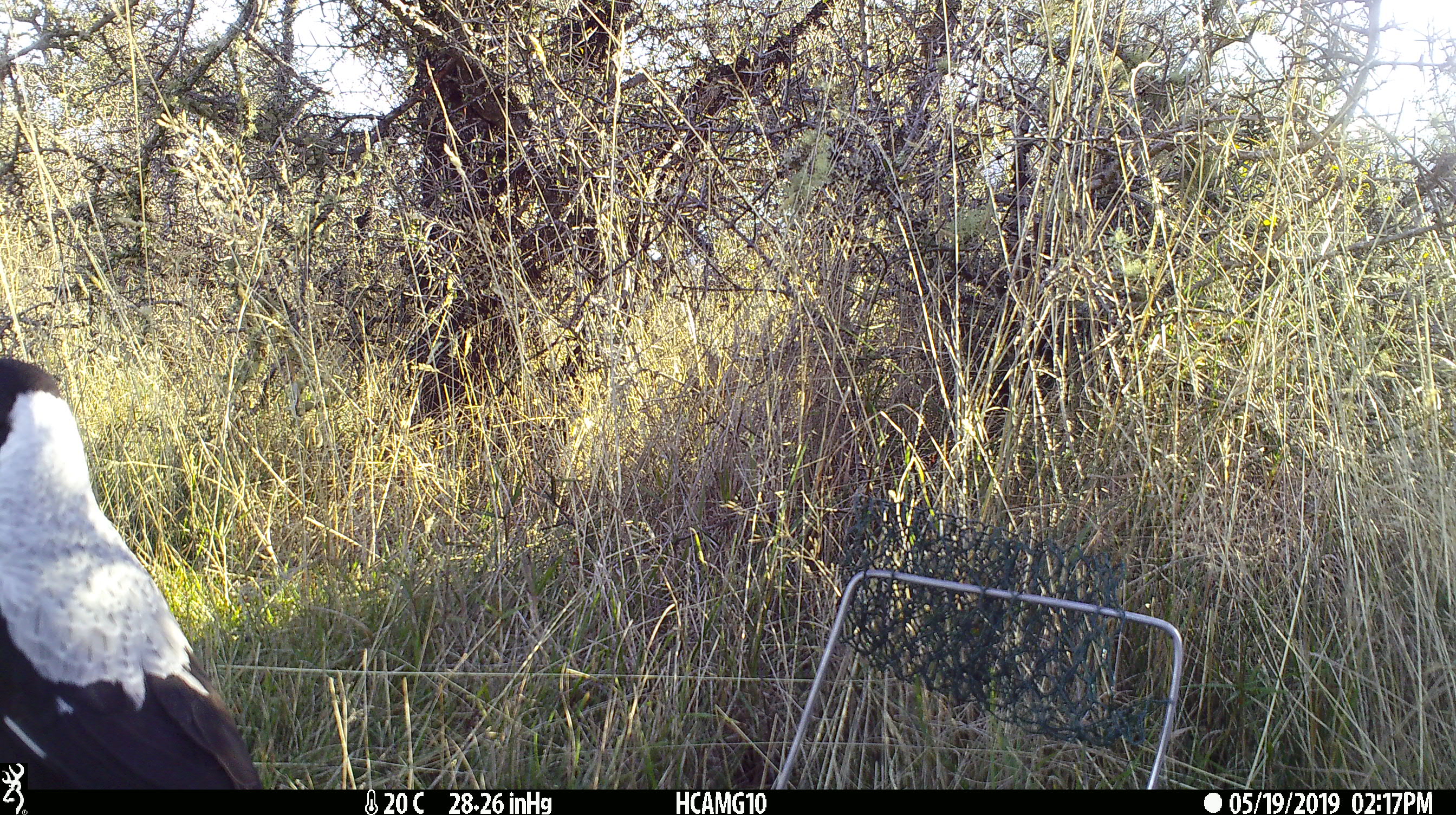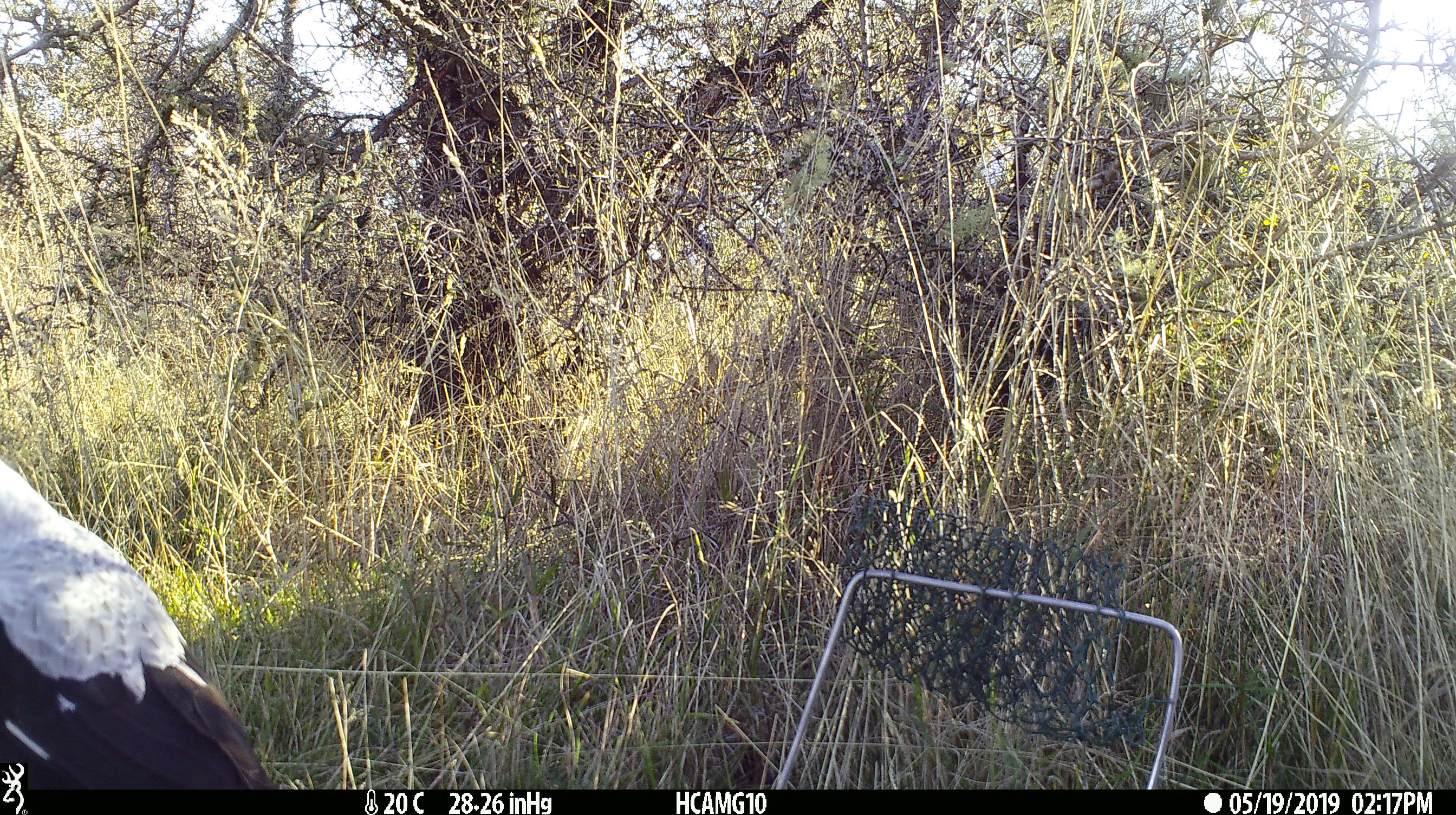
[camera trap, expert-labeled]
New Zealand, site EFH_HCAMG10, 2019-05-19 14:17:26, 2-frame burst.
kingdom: Animalia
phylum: Chordata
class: Aves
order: Passeriformes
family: Artamidae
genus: Gymnorhina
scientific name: Gymnorhina tibicen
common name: australian magpie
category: magpie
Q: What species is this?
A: Magpie (australian magpie) (Gymnorhina tibicen).